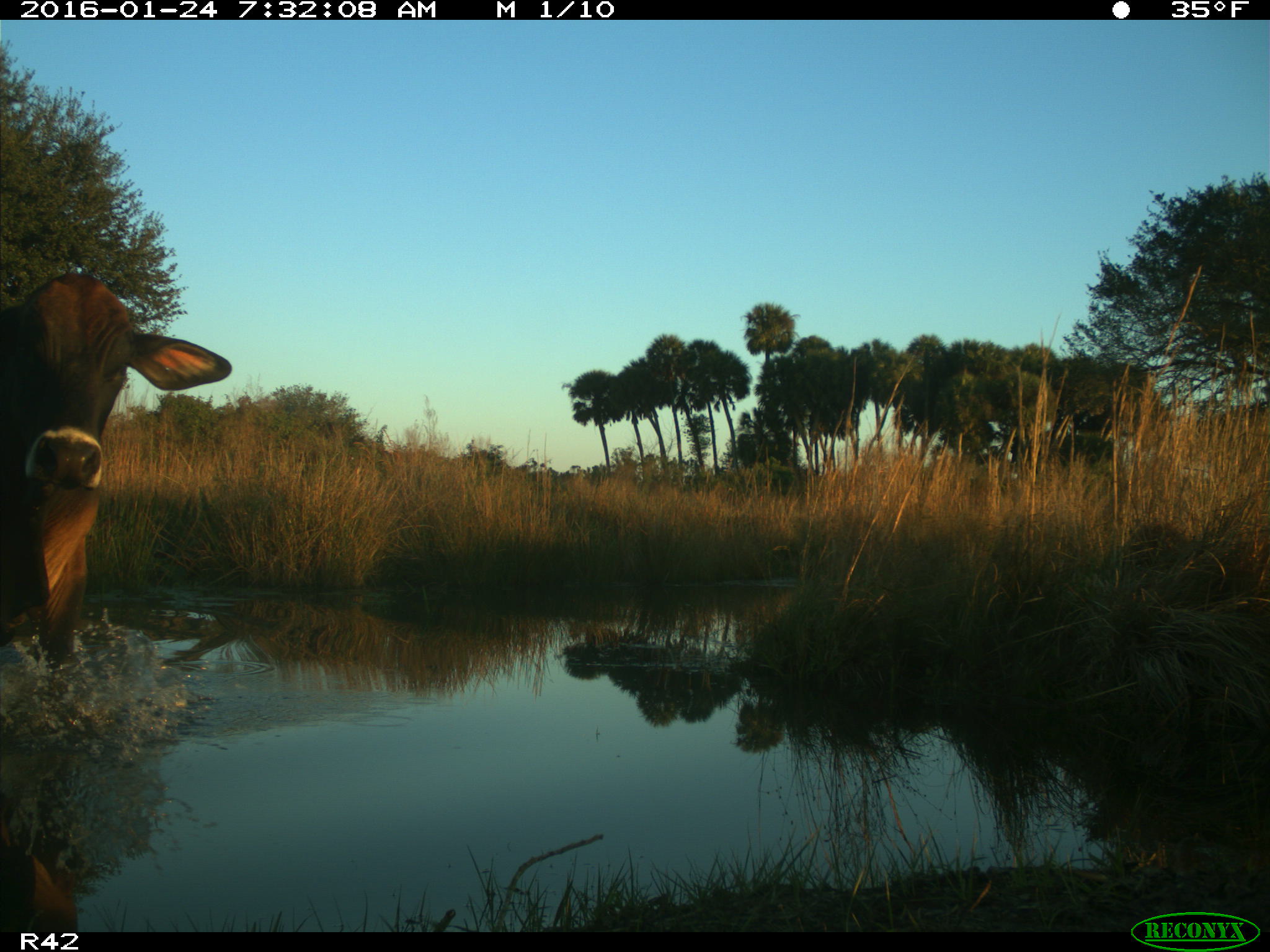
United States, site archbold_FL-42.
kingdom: Animalia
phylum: Chordata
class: Mammalia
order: Artiodactyla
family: Bovidae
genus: Bos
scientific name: Bos taurus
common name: domestic cow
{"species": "Bos taurus (domestic cow)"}